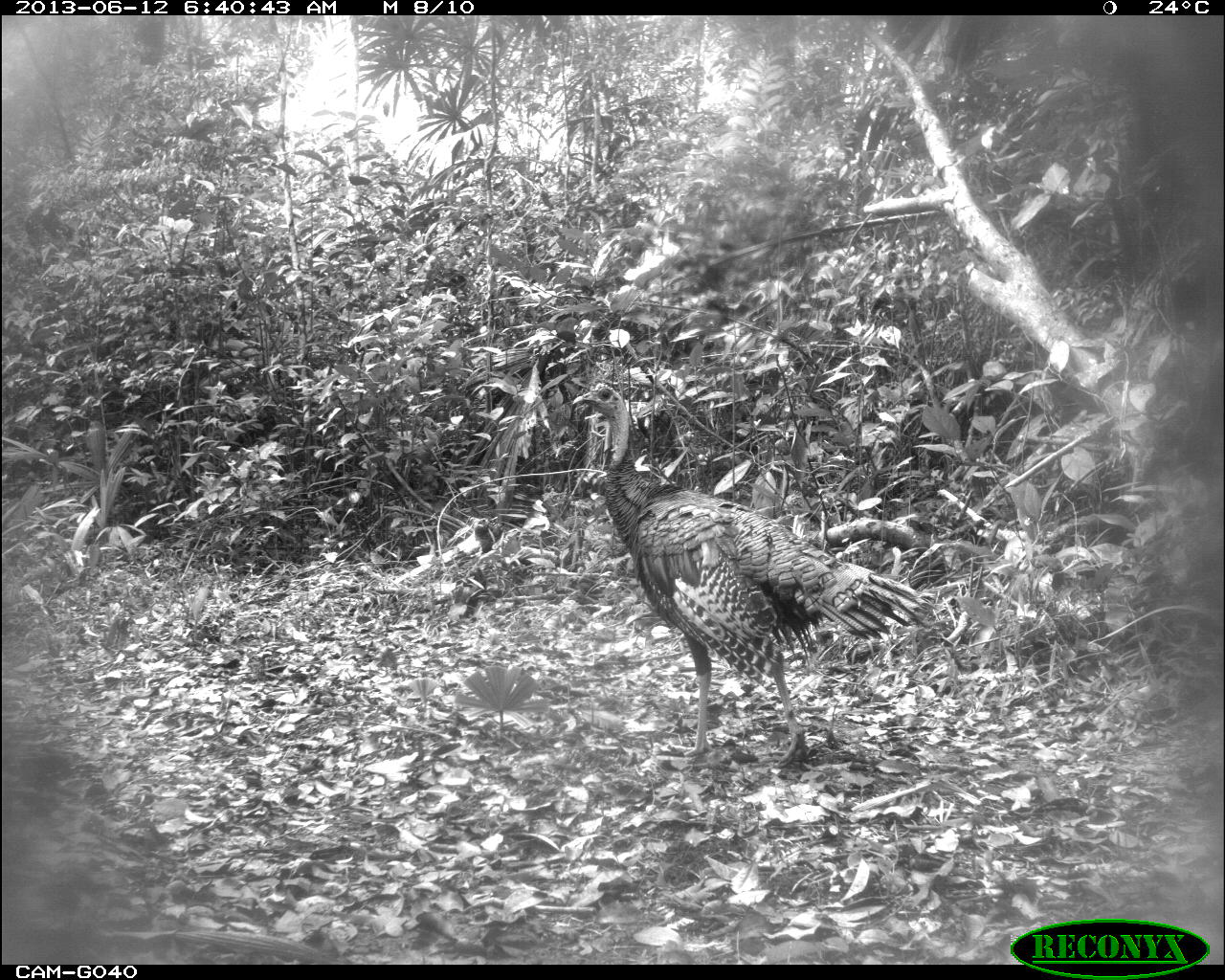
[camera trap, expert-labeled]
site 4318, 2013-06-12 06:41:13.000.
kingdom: Animalia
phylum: Chordata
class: Aves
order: Galliformes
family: Phasianidae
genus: Meleagris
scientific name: Meleagris ocellata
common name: ocellated turkey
Meleagris ocellata (ocellated turkey), count 2.